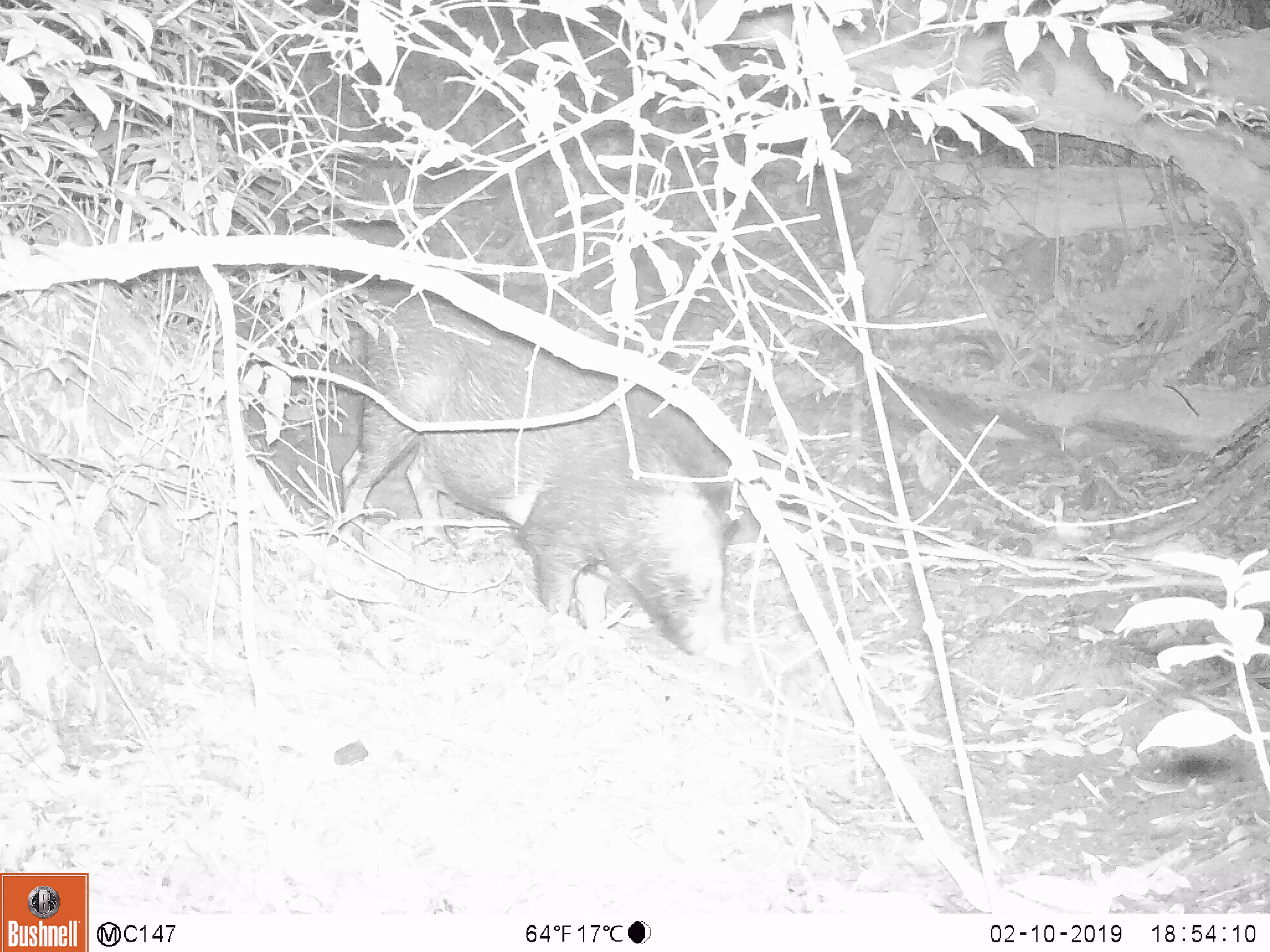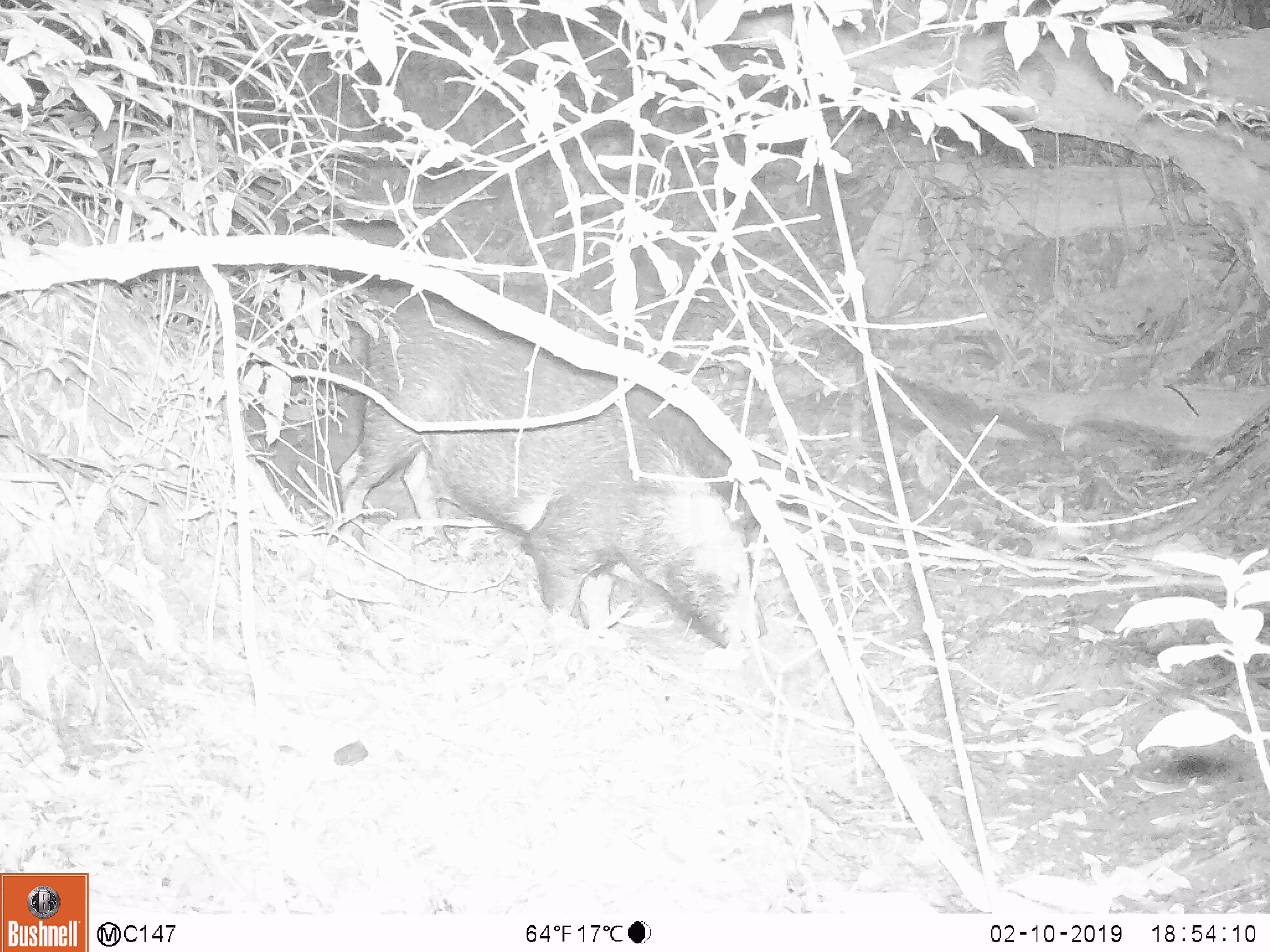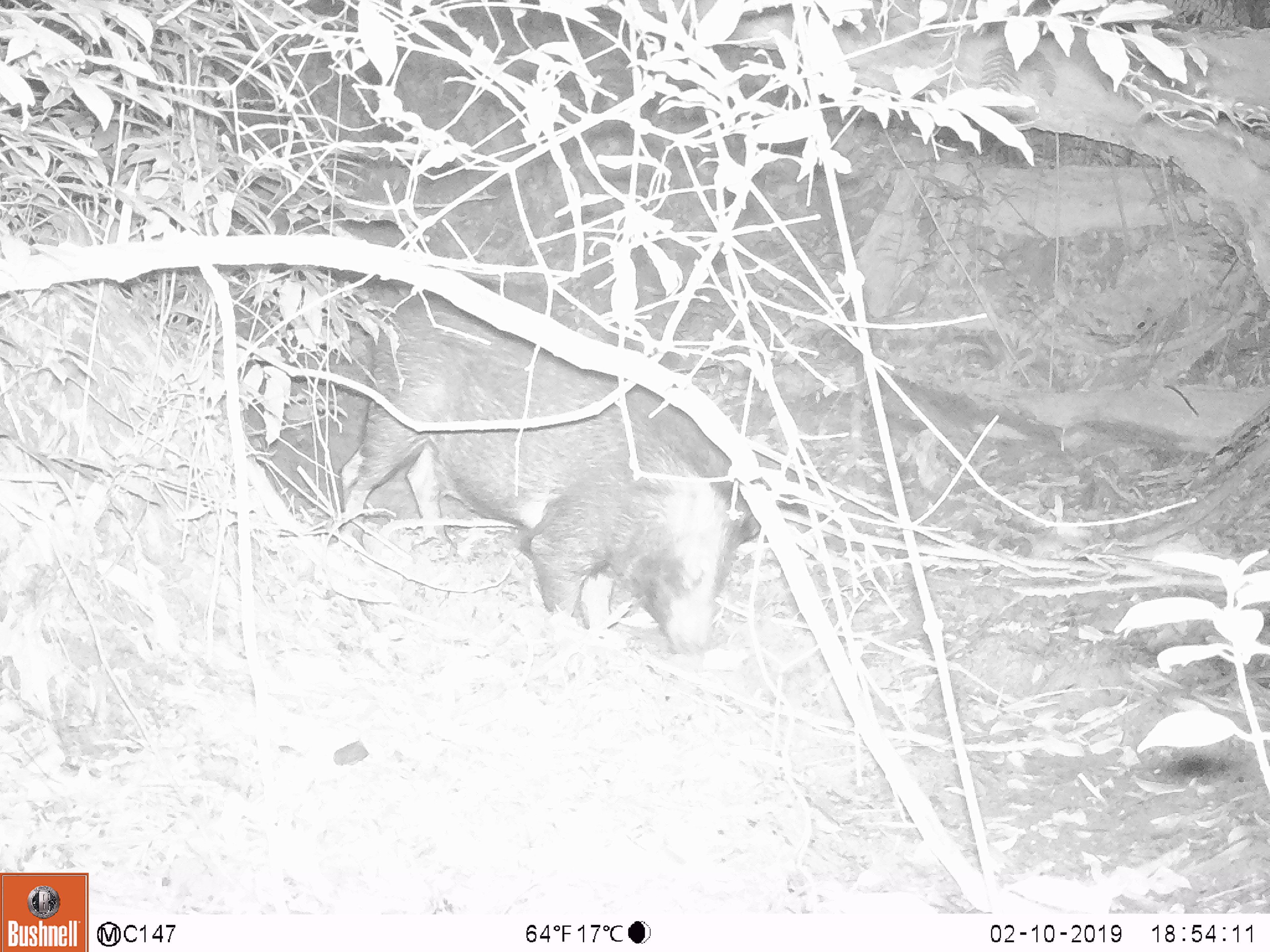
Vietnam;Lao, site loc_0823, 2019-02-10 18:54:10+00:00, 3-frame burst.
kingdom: Animalia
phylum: Chordata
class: Mammalia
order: Artiodactyla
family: Suidae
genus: Sus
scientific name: Sus scrofa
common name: eurasian wild pig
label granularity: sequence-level